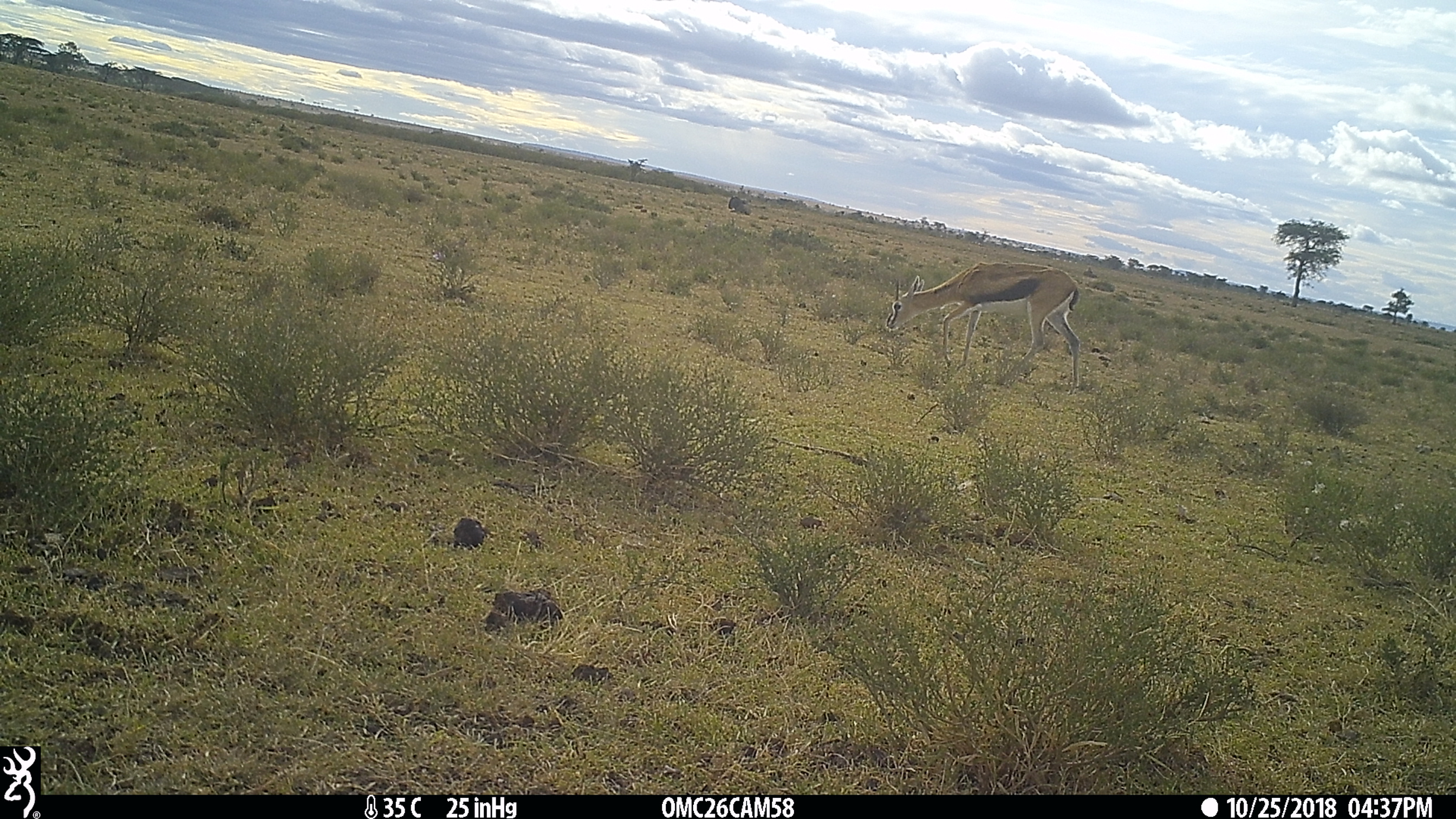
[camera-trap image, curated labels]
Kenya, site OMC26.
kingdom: Animalia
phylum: Chordata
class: Mammalia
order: Artiodactyla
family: Bovidae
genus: Eudorcas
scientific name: Eudorcas thomsonii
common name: thomon's gazelle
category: gazelle thomsons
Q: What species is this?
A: Gazelle thomsons (thomon's gazelle) (Eudorcas thomsonii).